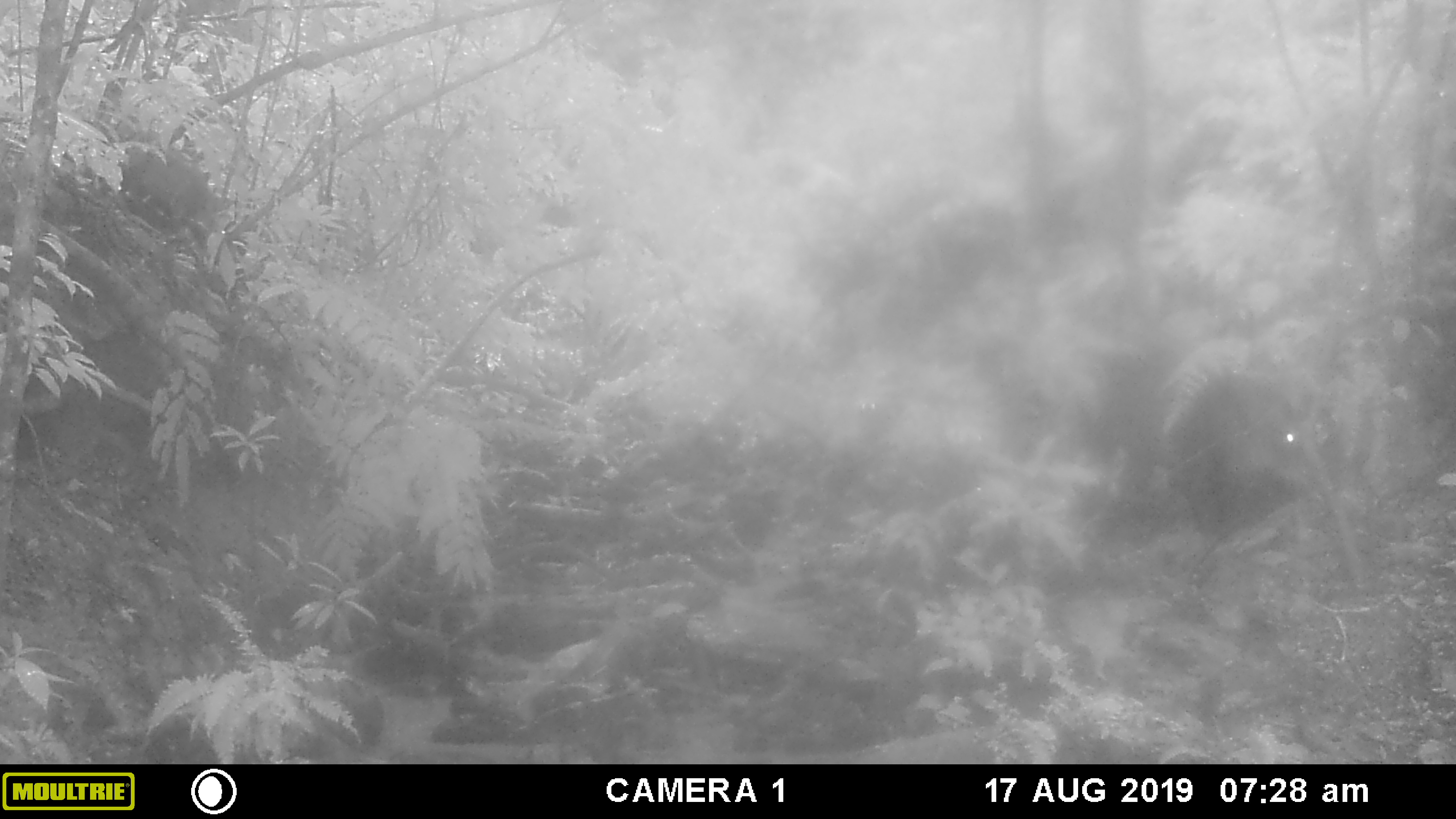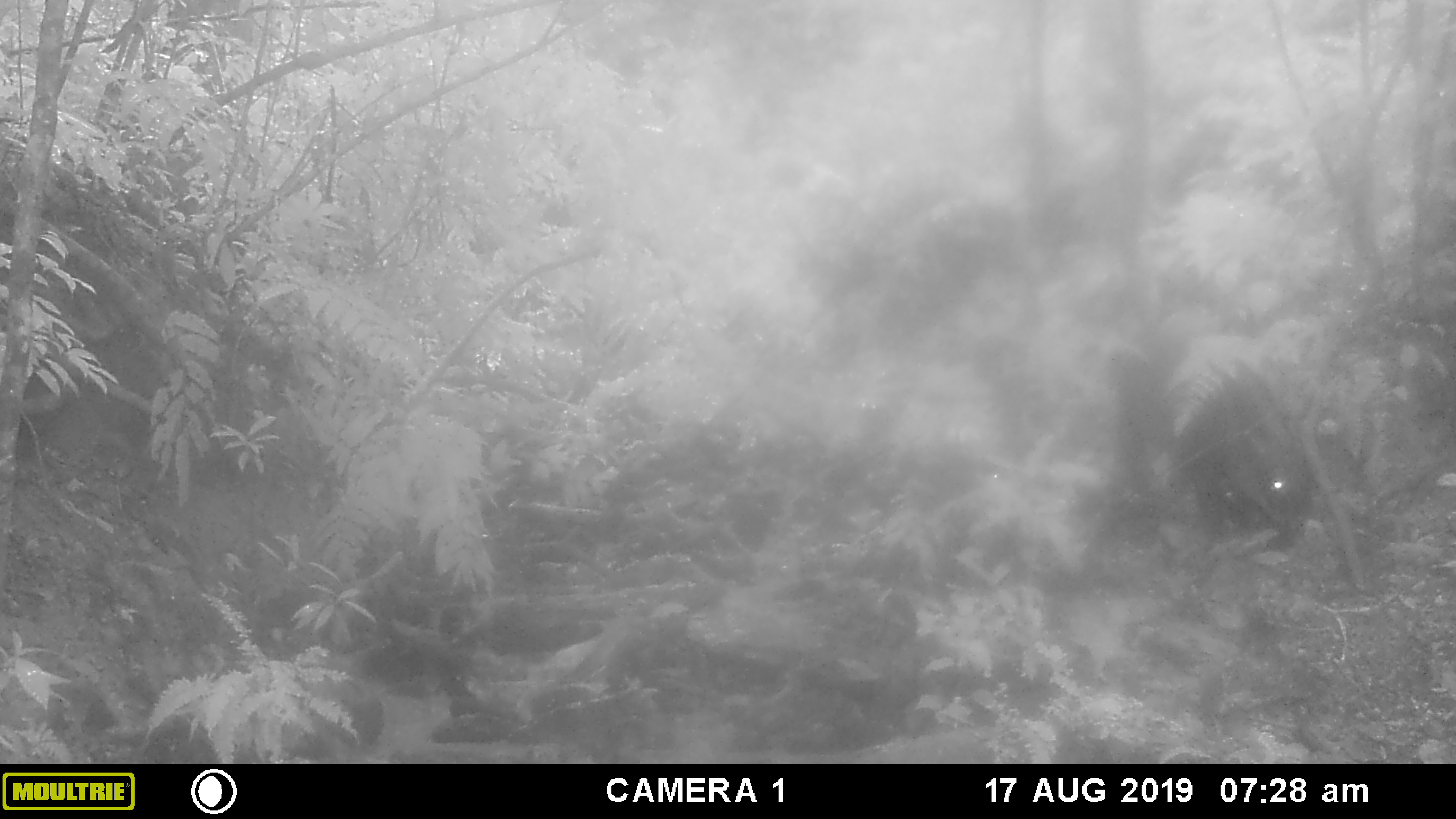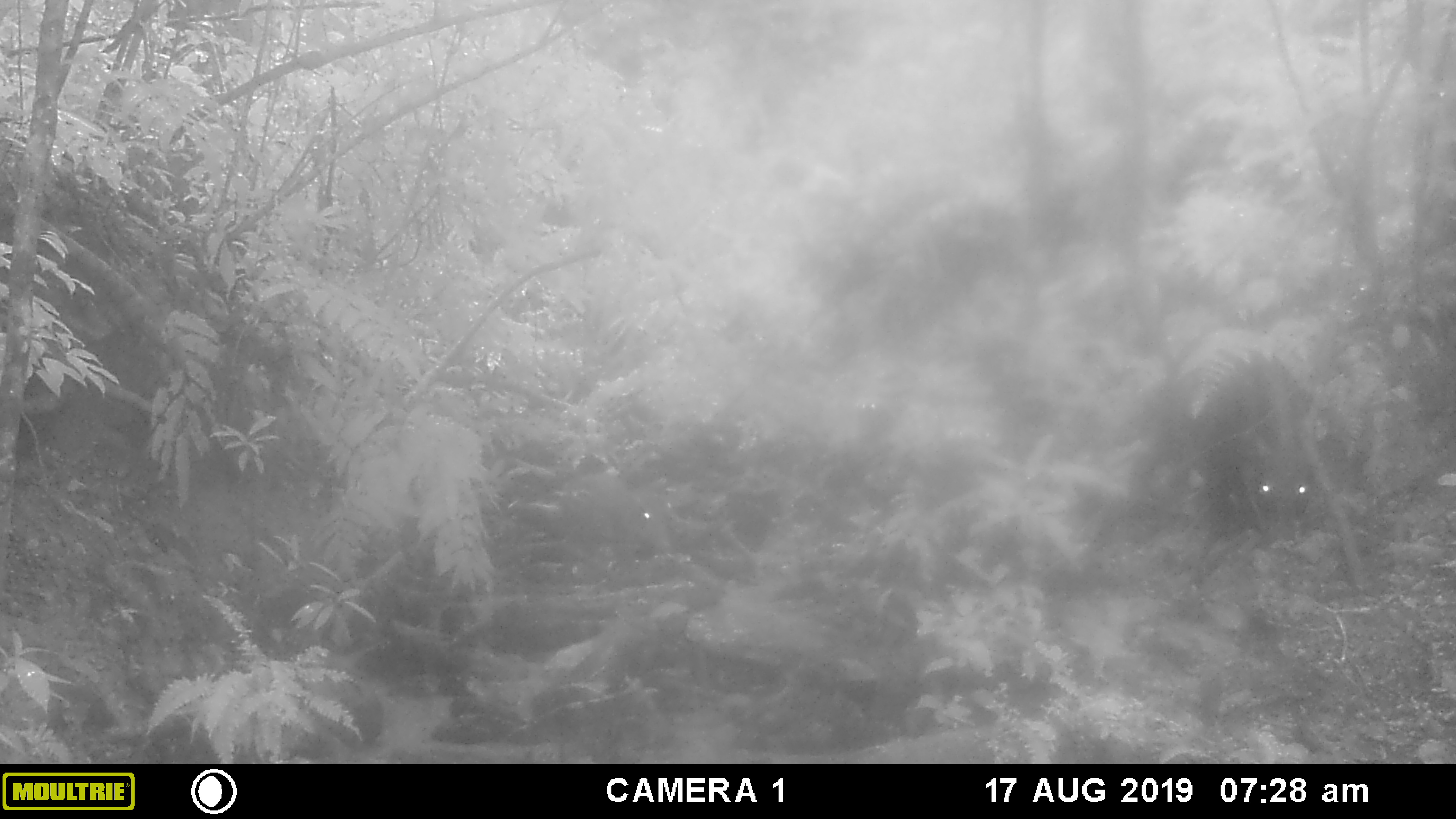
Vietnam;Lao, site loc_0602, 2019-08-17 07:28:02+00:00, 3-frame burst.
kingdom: Animalia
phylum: Chordata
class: Mammalia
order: Artiodactyla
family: Suidae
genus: Sus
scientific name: Sus scrofa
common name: eurasian wild pig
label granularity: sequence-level